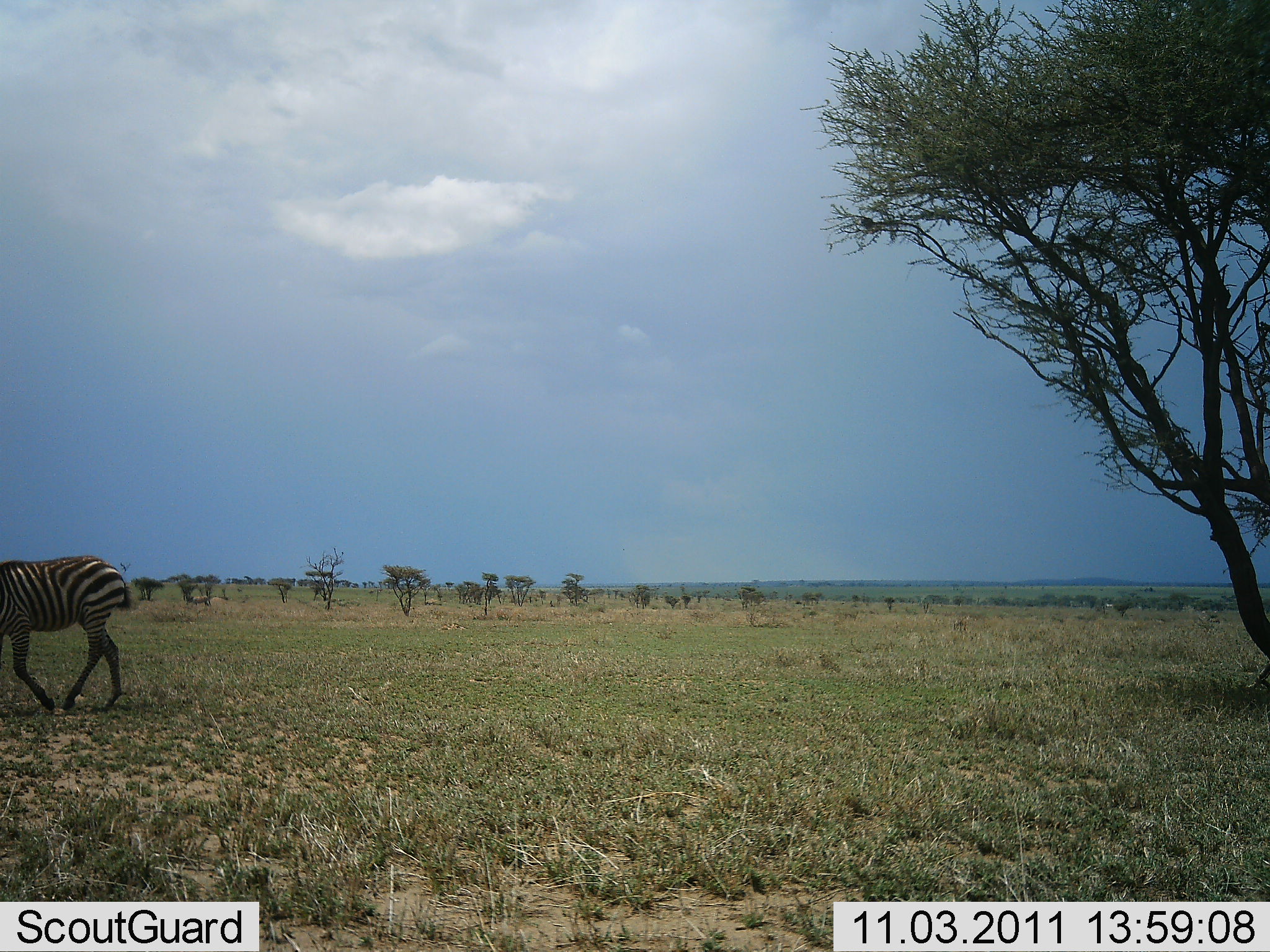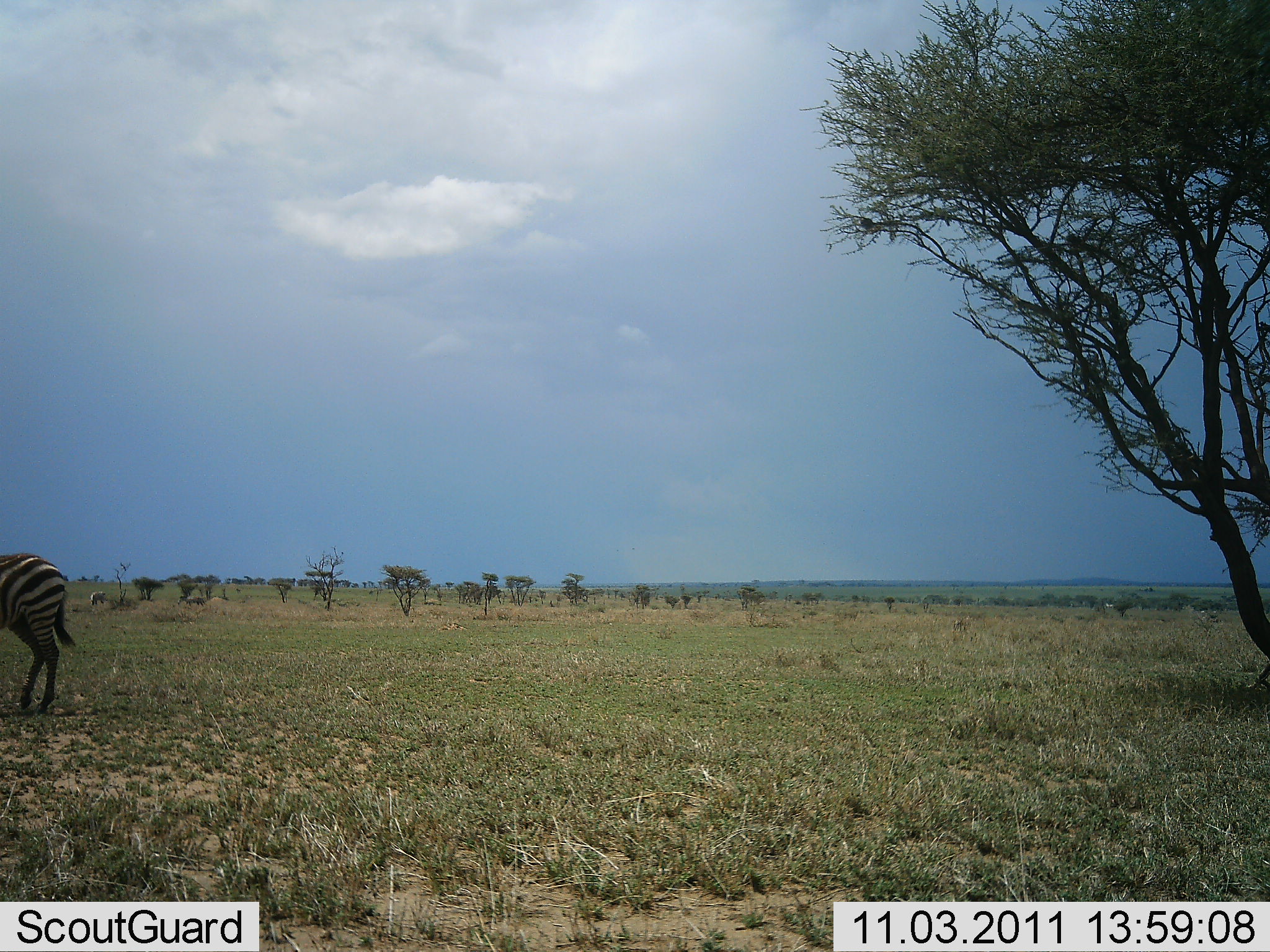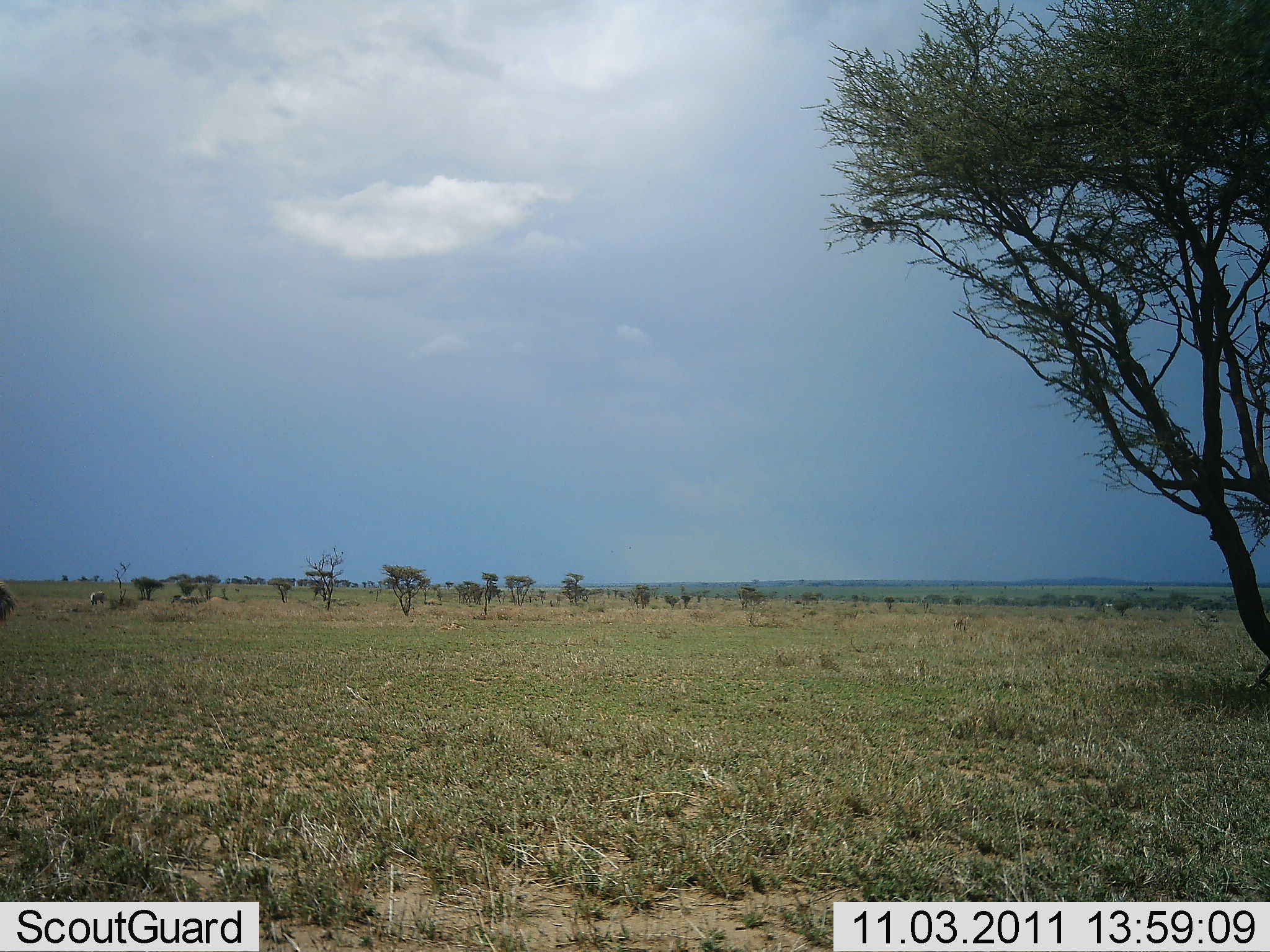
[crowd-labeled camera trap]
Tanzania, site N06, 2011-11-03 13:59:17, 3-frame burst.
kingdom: Animalia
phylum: Chordata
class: Mammalia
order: Perissodactyla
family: Equidae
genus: Equus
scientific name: Equus quagga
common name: plains zebra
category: zebra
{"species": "zebra (plains zebra) (Equus quagga)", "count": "2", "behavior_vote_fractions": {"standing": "0%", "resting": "0%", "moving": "100%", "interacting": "0%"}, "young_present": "0%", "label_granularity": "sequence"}